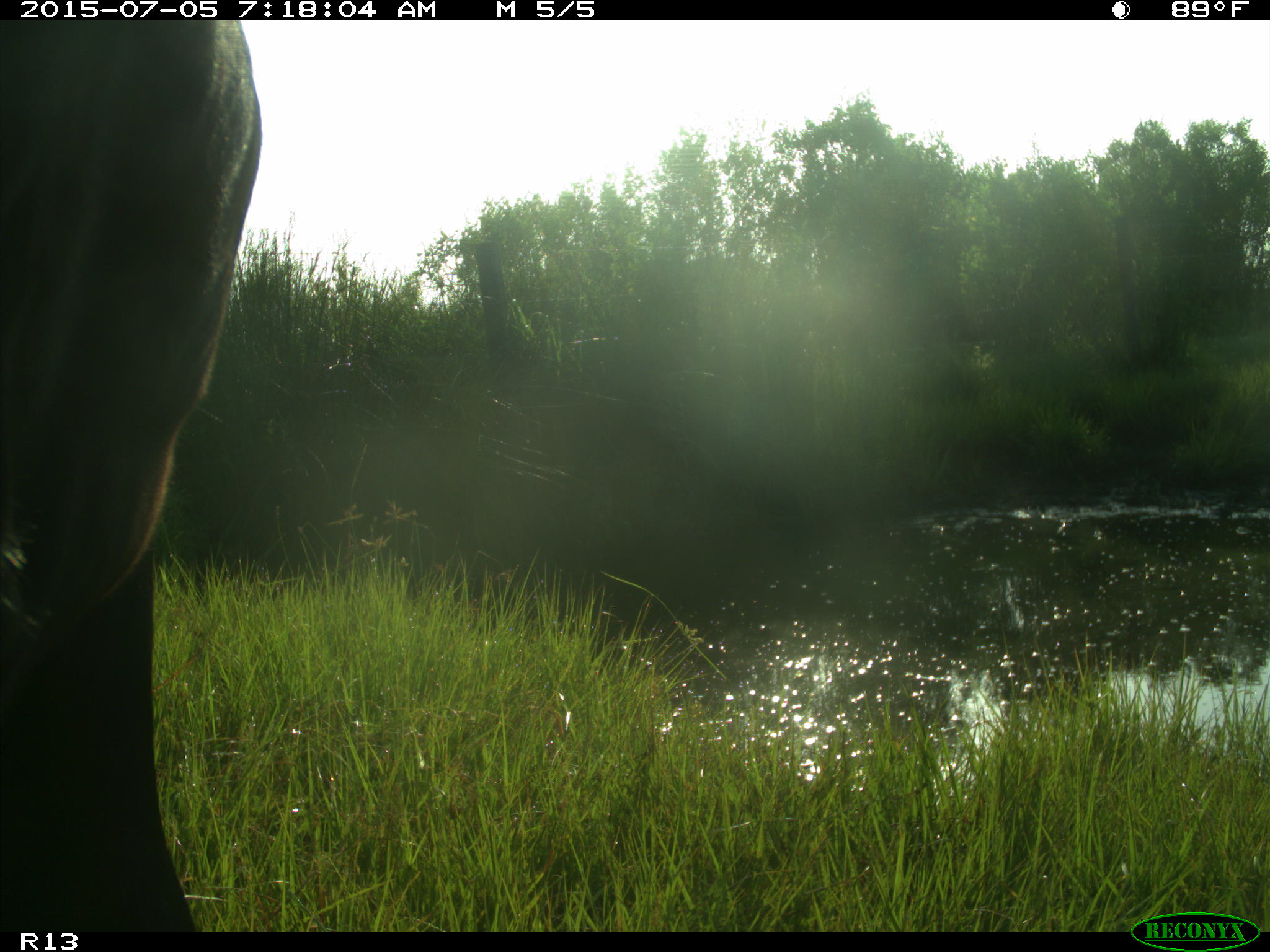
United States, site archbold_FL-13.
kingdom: Animalia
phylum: Chordata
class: Mammalia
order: Artiodactyla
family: Bovidae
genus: Bos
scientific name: Bos taurus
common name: domestic cow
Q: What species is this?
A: Bos taurus (domestic cow).